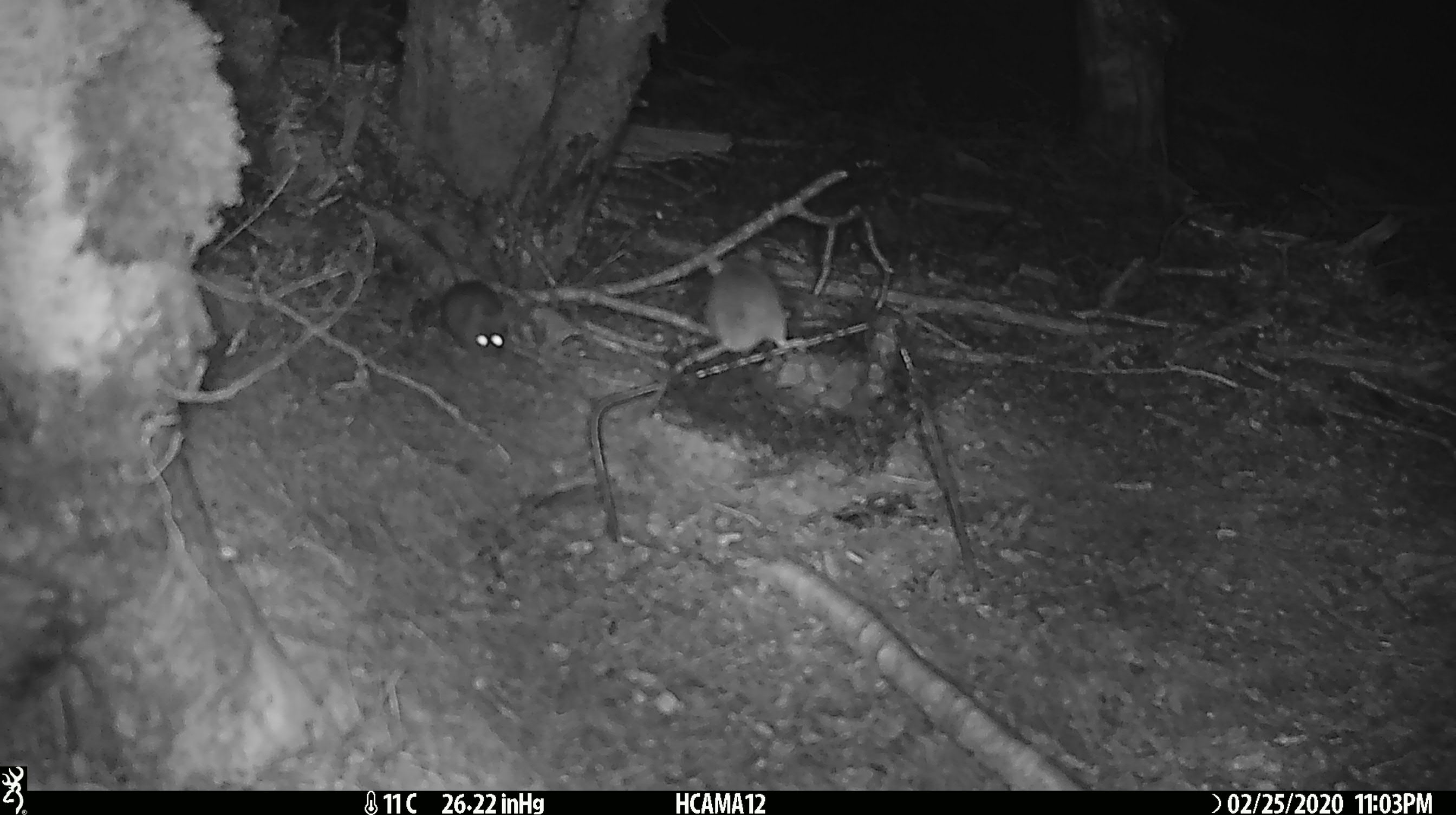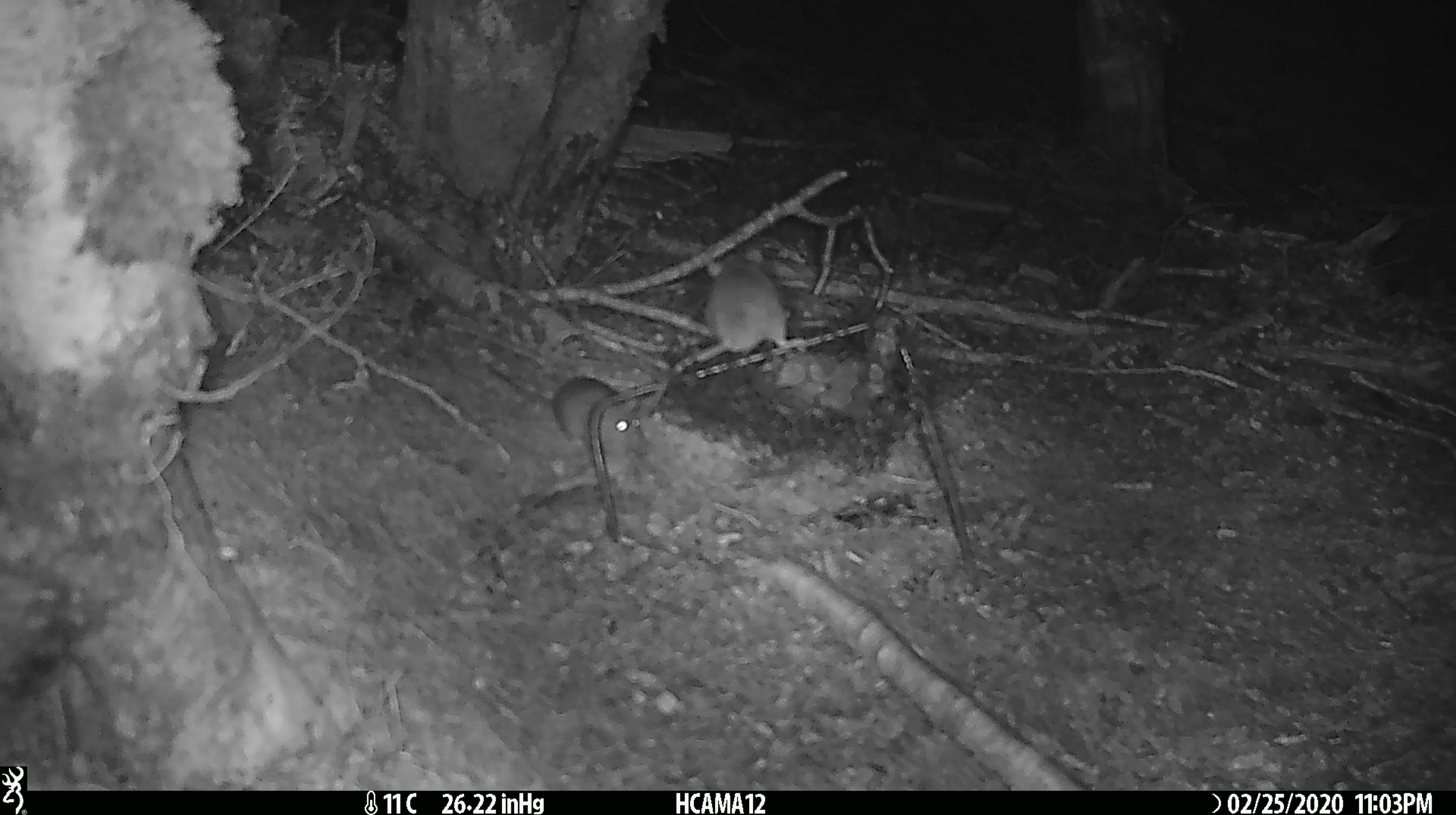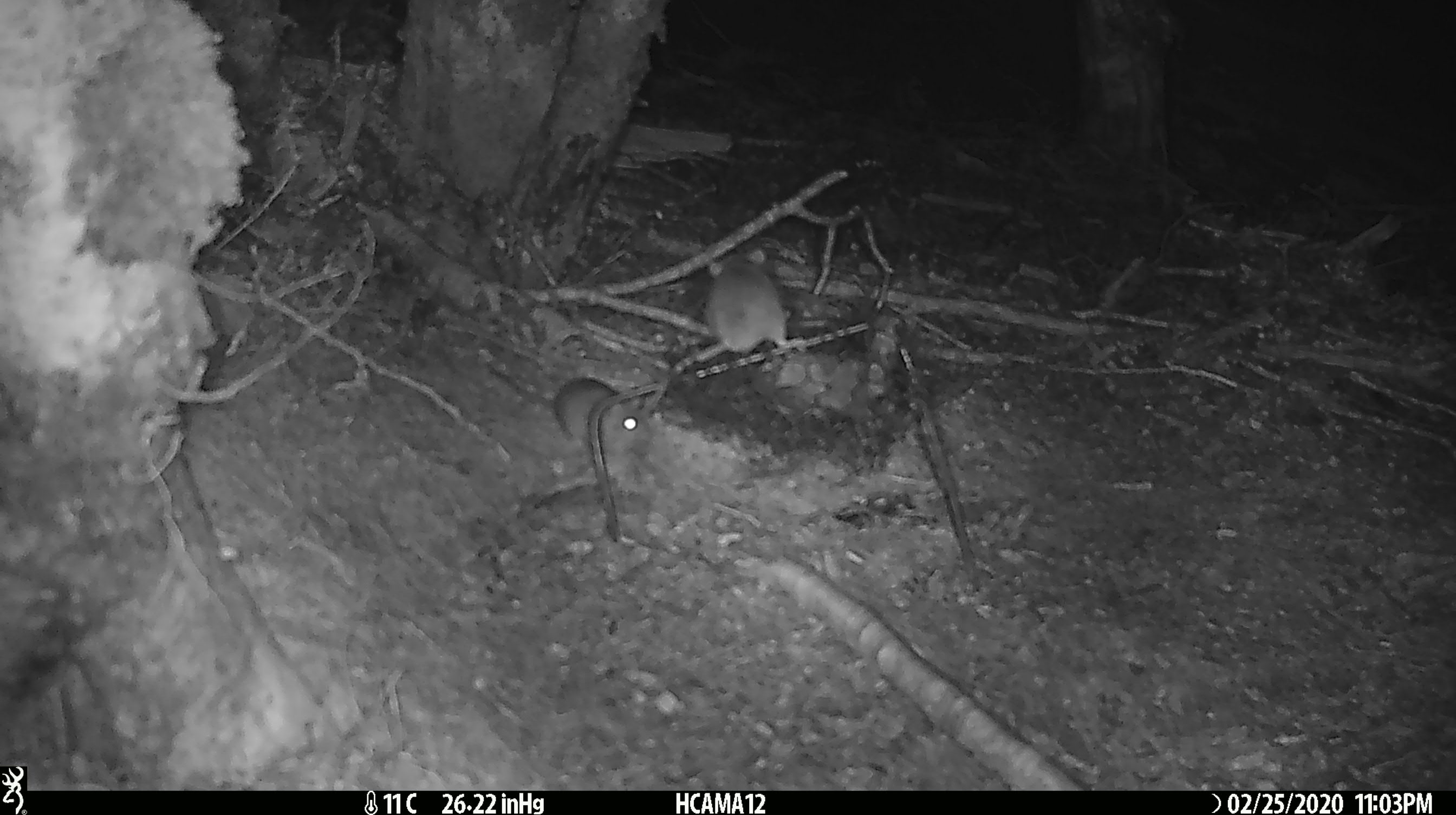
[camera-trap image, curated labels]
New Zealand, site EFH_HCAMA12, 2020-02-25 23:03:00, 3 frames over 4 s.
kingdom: Animalia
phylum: Chordata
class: Mammalia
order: Rodentia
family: Muridae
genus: Mus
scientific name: Mus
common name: mouse